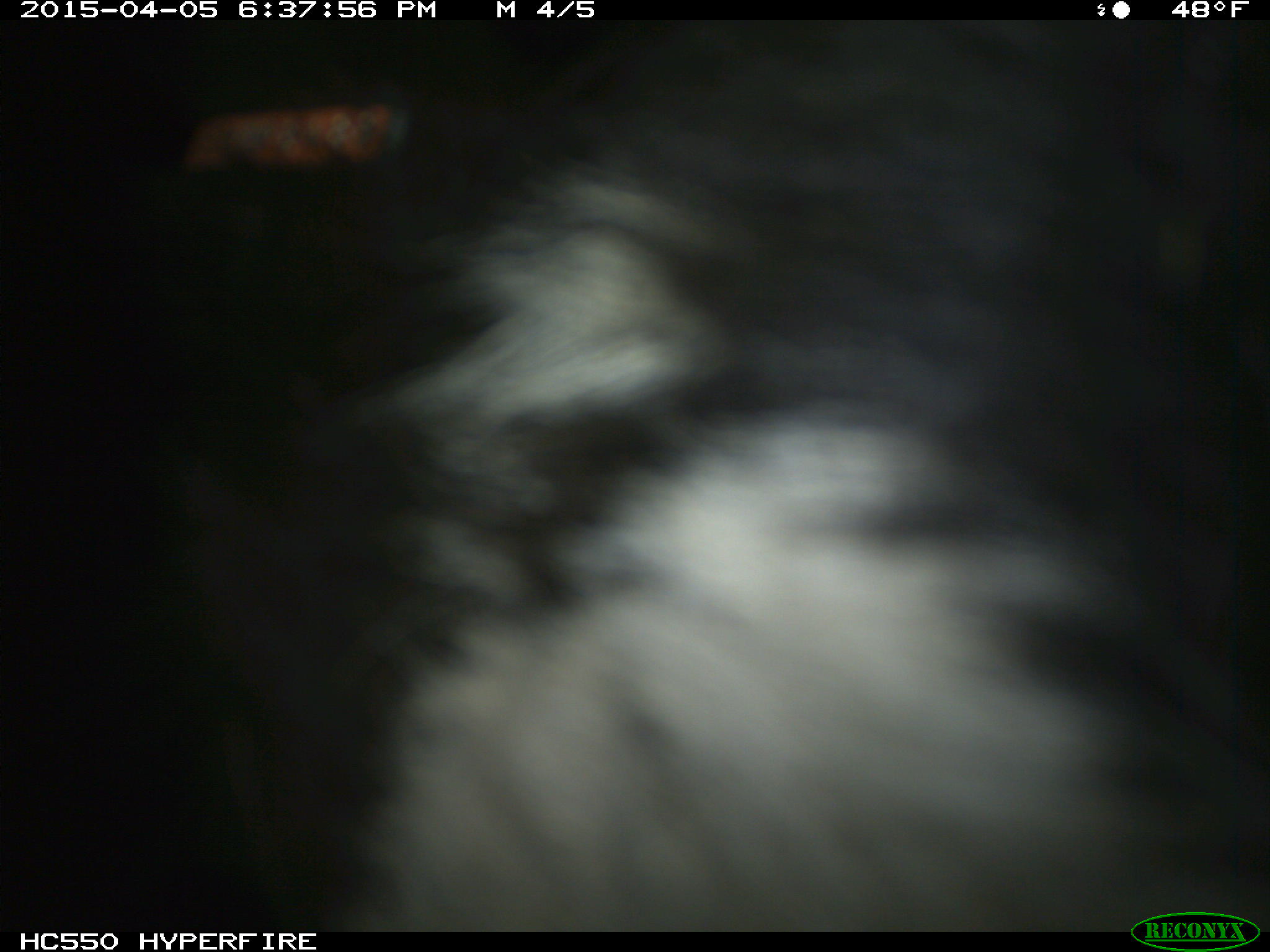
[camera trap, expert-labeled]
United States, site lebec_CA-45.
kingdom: Animalia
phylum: Chordata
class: Mammalia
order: Artiodactyla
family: Bovidae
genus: Bos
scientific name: Bos taurus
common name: domestic cow